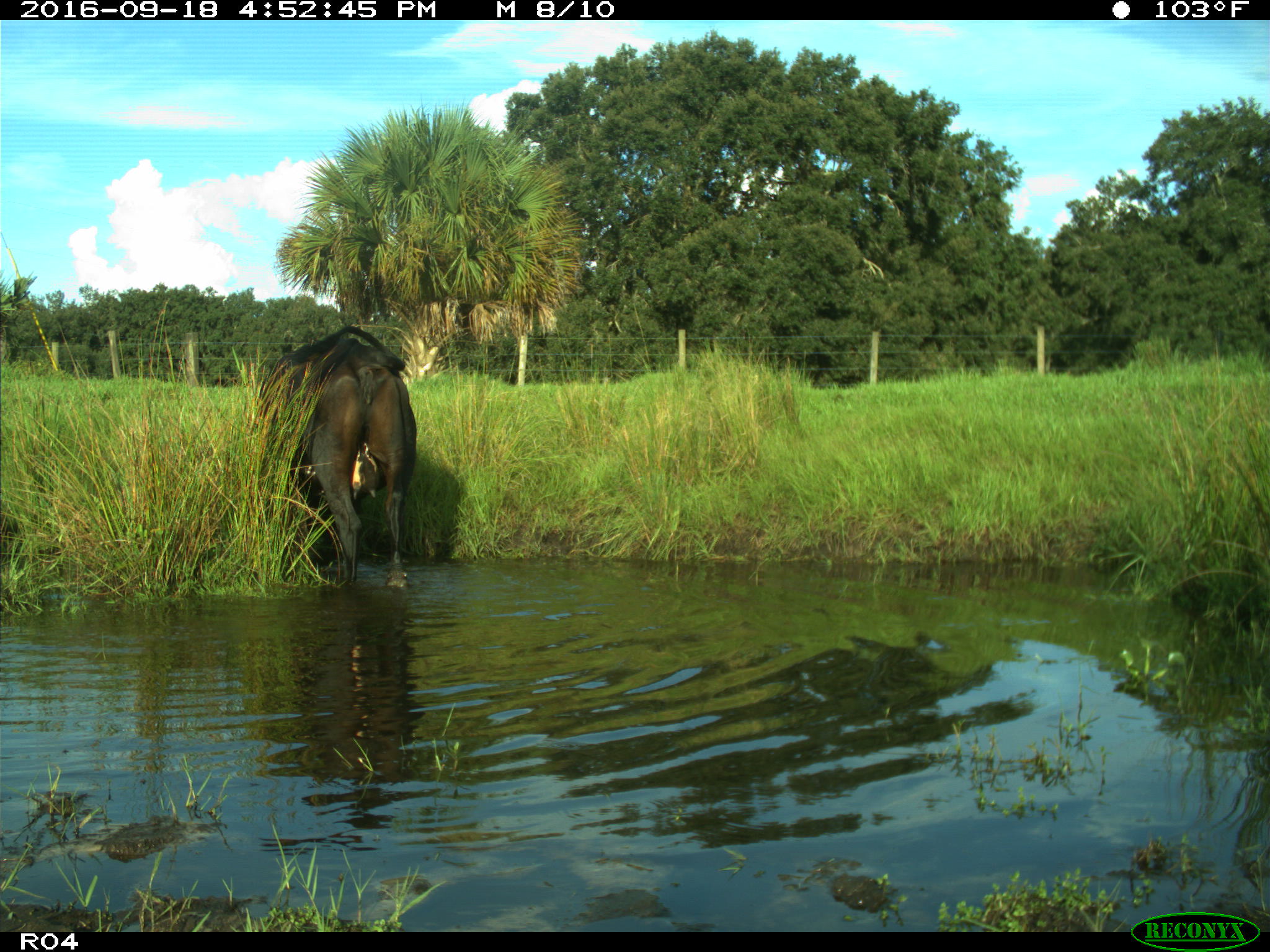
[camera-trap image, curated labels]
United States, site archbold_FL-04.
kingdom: Animalia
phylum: Chordata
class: Mammalia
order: Artiodactyla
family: Bovidae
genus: Bos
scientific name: Bos taurus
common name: domestic cow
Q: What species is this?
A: Bos taurus (domestic cow).